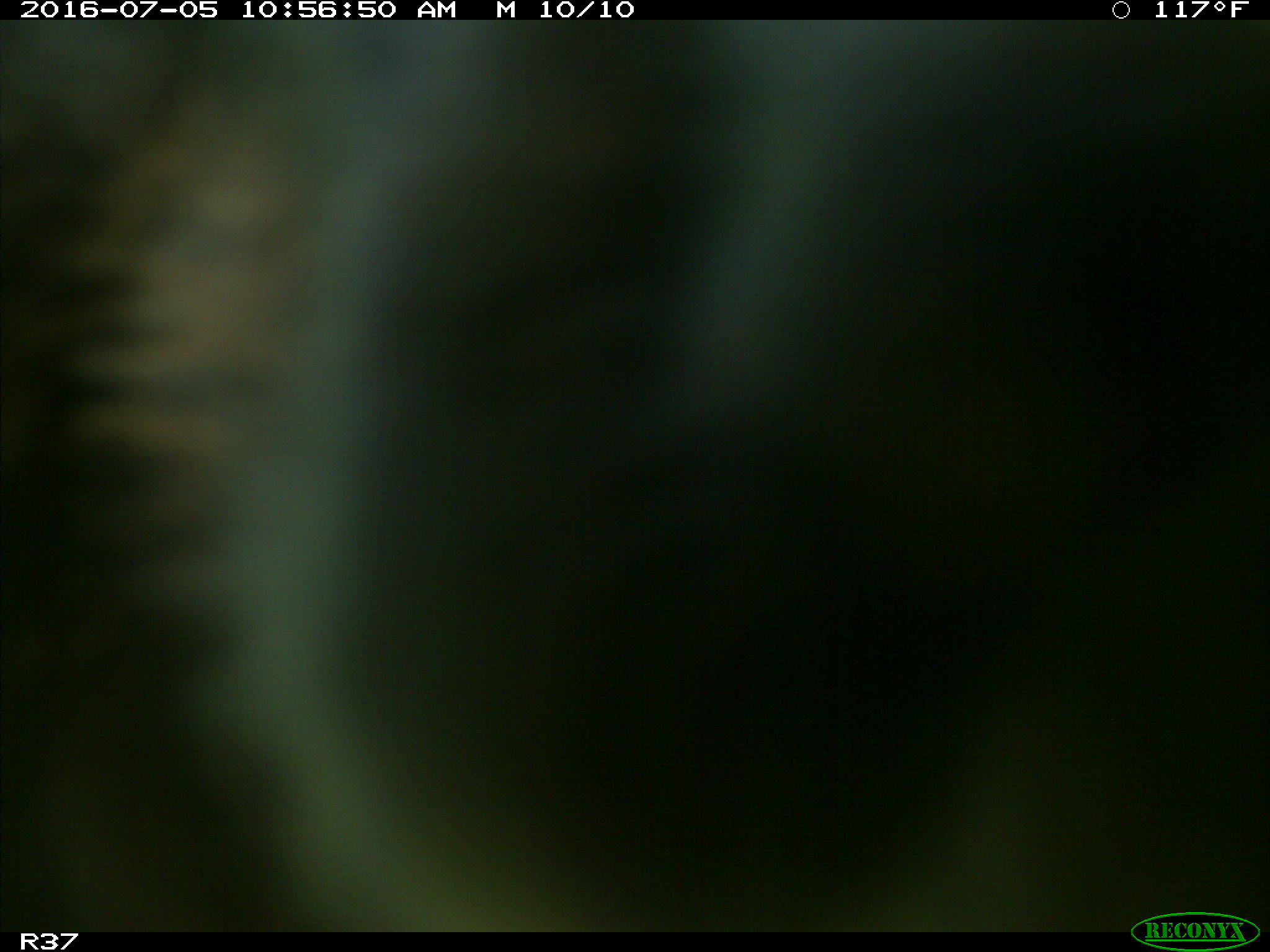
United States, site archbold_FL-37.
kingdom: Animalia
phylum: Chordata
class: Mammalia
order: Artiodactyla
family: Bovidae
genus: Bos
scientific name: Bos taurus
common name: domestic cow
Bos taurus (domestic cow).